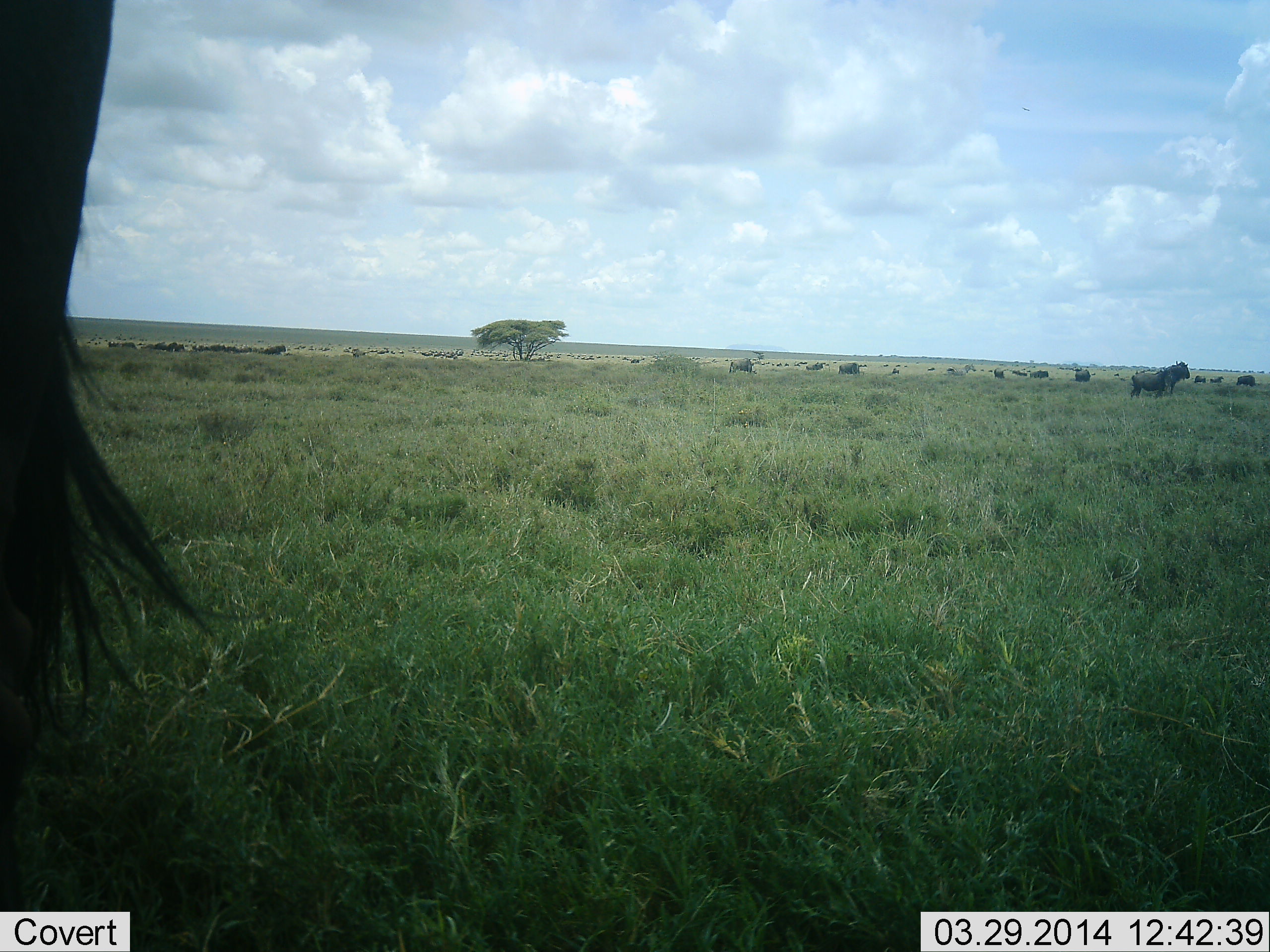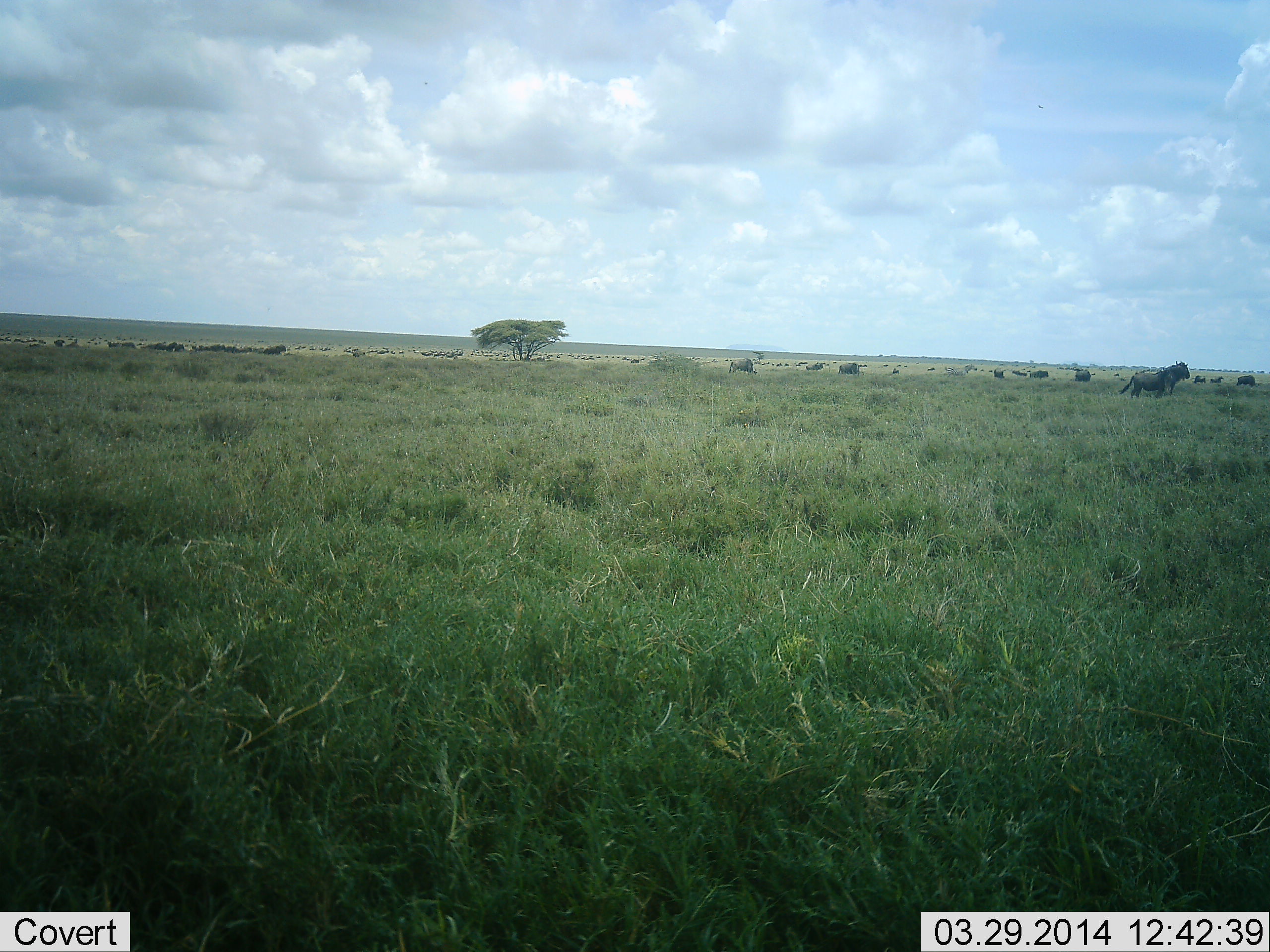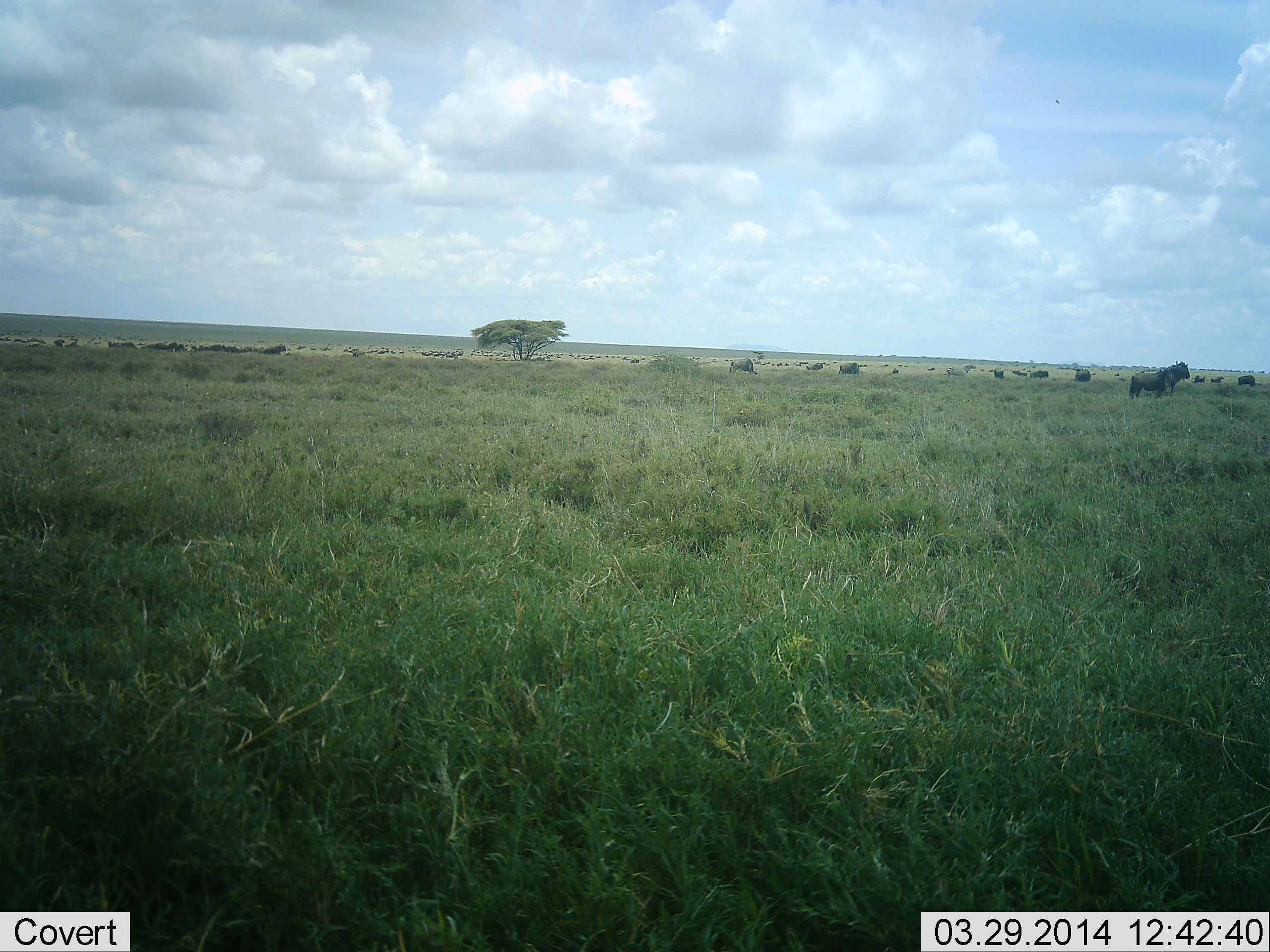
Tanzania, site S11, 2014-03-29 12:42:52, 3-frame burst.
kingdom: Animalia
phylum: Chordata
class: Mammalia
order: Artiodactyla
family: Bovidae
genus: Connochaetes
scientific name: Connochaetes taurinus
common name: blue wildebeest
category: wildebeest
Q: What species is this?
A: Wildebeest (blue wildebeest) (Connochaetes taurinus).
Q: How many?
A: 11-50.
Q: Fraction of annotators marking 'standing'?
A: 82%.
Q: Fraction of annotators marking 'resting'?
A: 6%.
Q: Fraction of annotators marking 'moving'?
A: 26%.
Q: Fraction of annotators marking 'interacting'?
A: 0%.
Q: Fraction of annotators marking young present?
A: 0%.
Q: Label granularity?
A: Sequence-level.